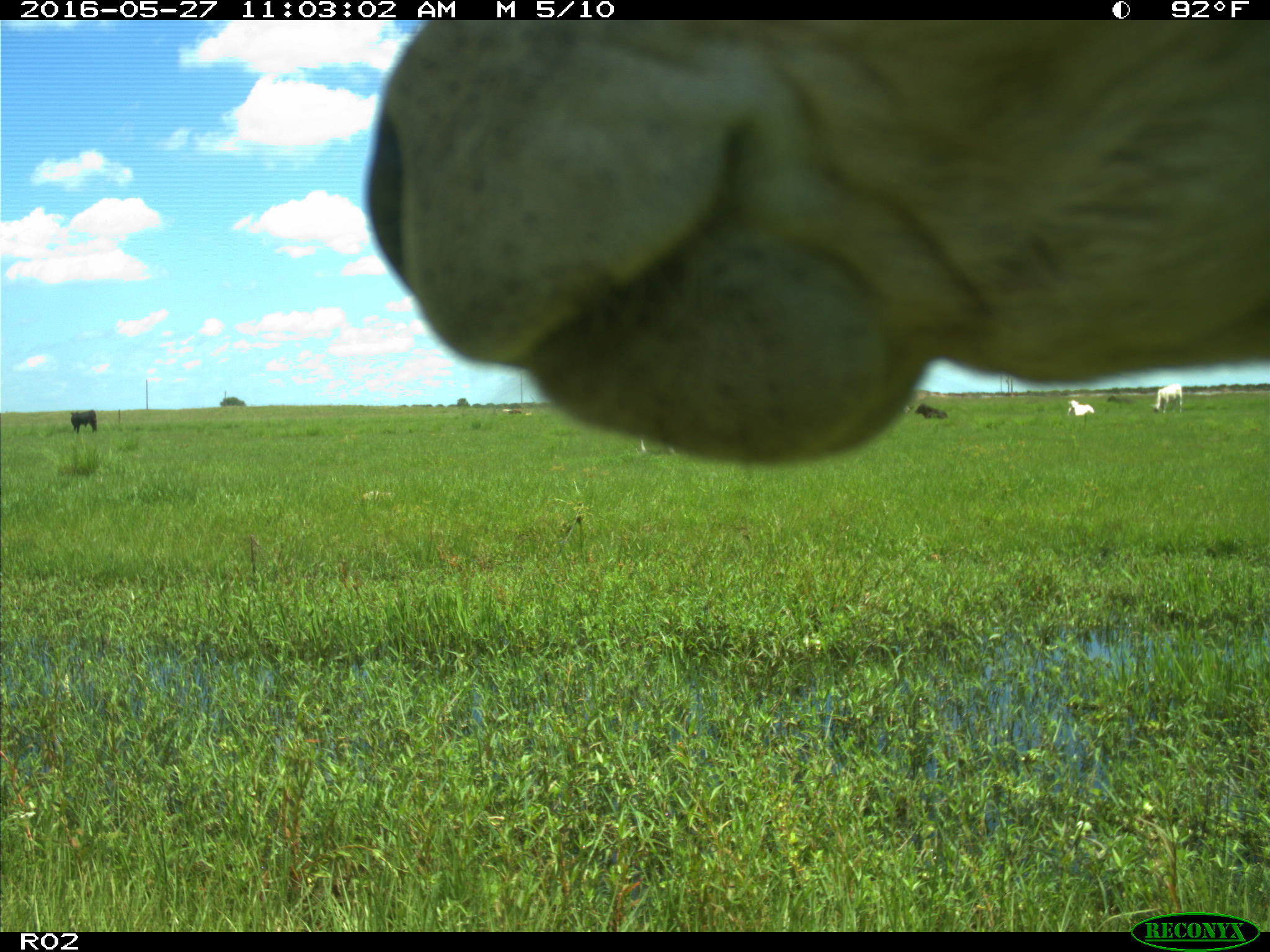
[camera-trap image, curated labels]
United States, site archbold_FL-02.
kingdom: Animalia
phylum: Chordata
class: Mammalia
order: Artiodactyla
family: Bovidae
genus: Bos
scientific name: Bos taurus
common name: domestic cow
Bos taurus (domestic cow).